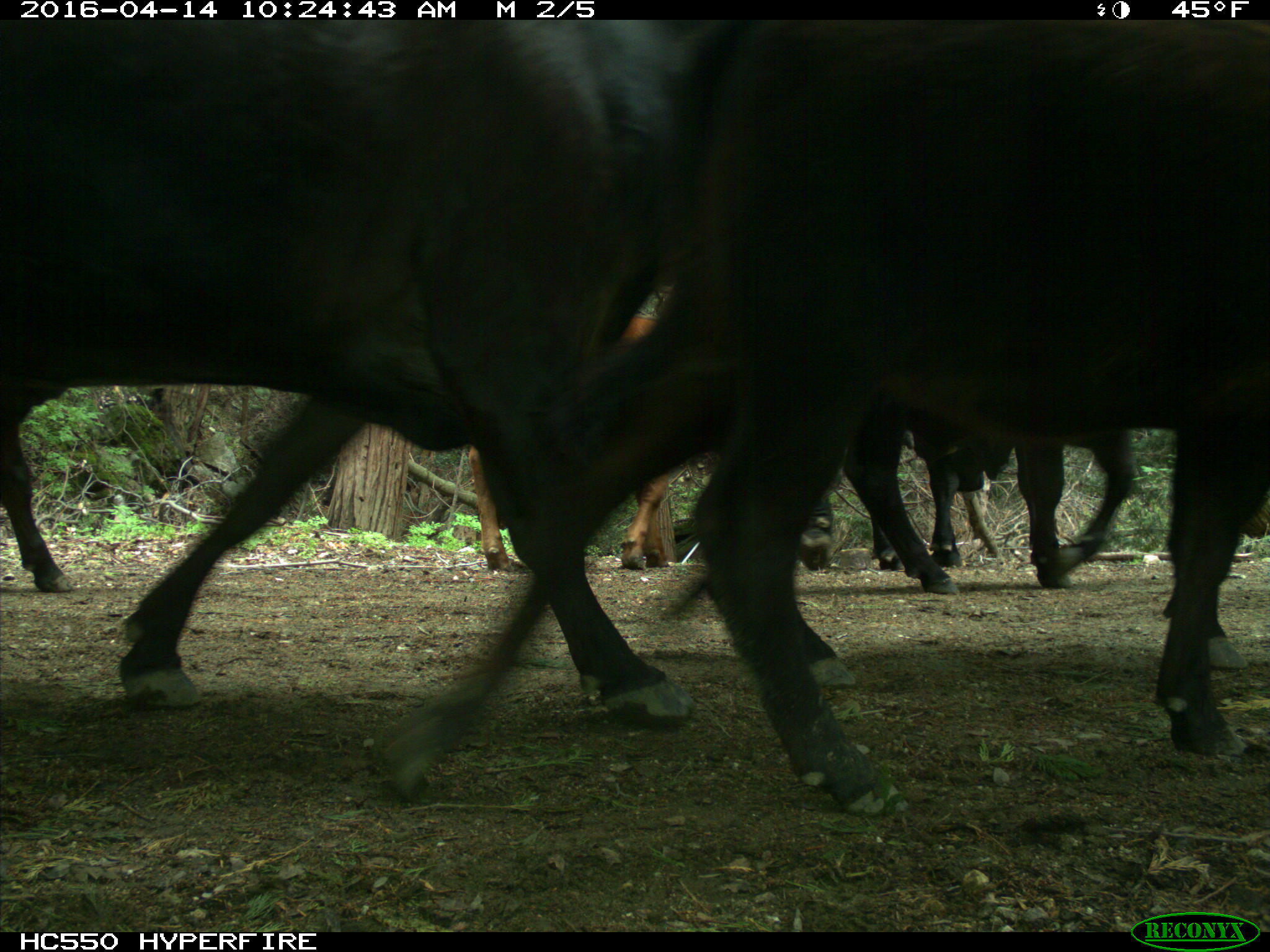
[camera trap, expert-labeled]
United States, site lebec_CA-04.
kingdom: Animalia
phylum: Chordata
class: Mammalia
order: Artiodactyla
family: Bovidae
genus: Bos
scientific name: Bos taurus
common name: domestic cow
Bos taurus (domestic cow).